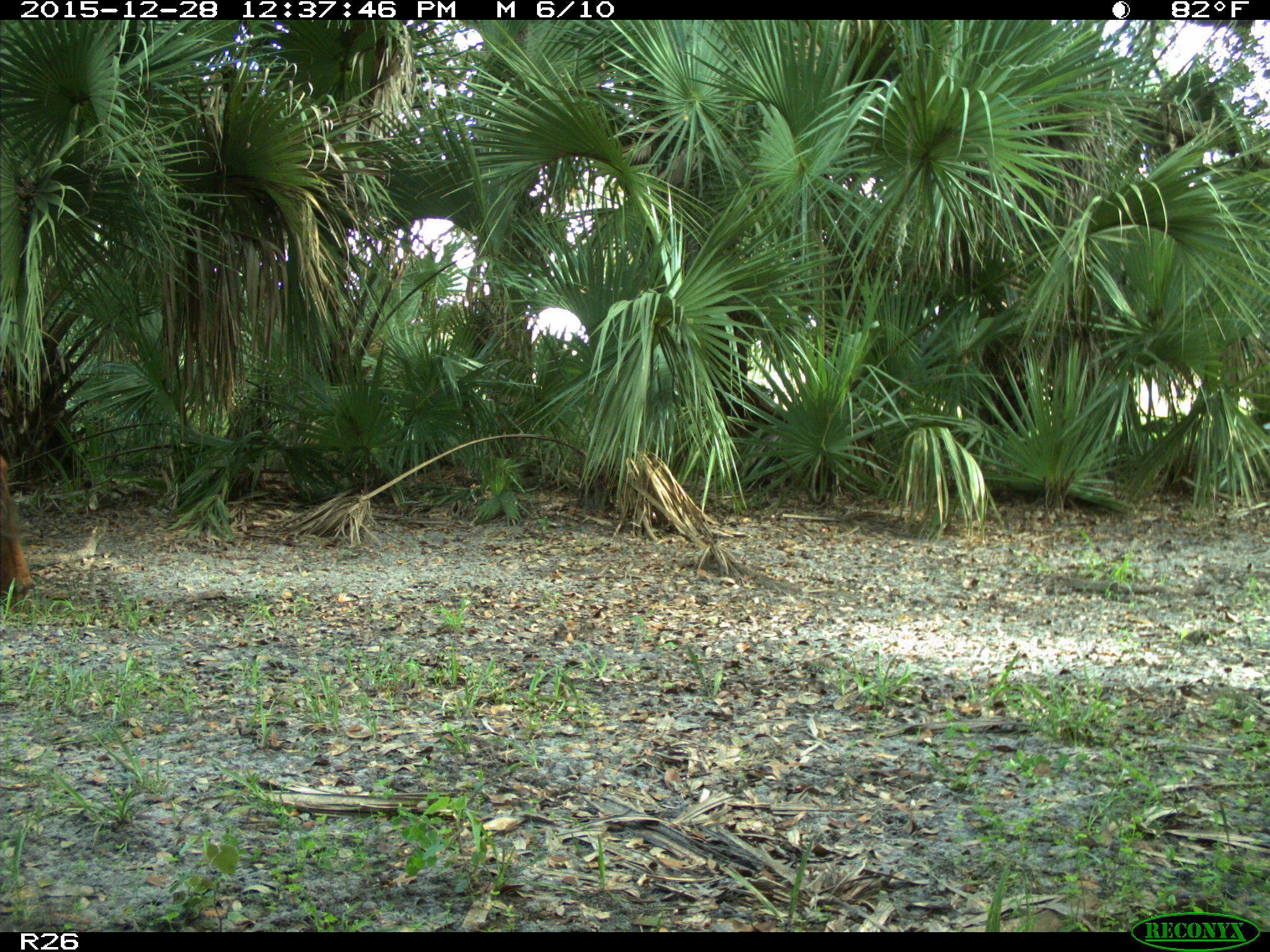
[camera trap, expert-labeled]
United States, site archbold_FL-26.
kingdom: Animalia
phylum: Chordata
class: Mammalia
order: Artiodactyla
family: Bovidae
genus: Bos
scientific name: Bos taurus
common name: domestic cow